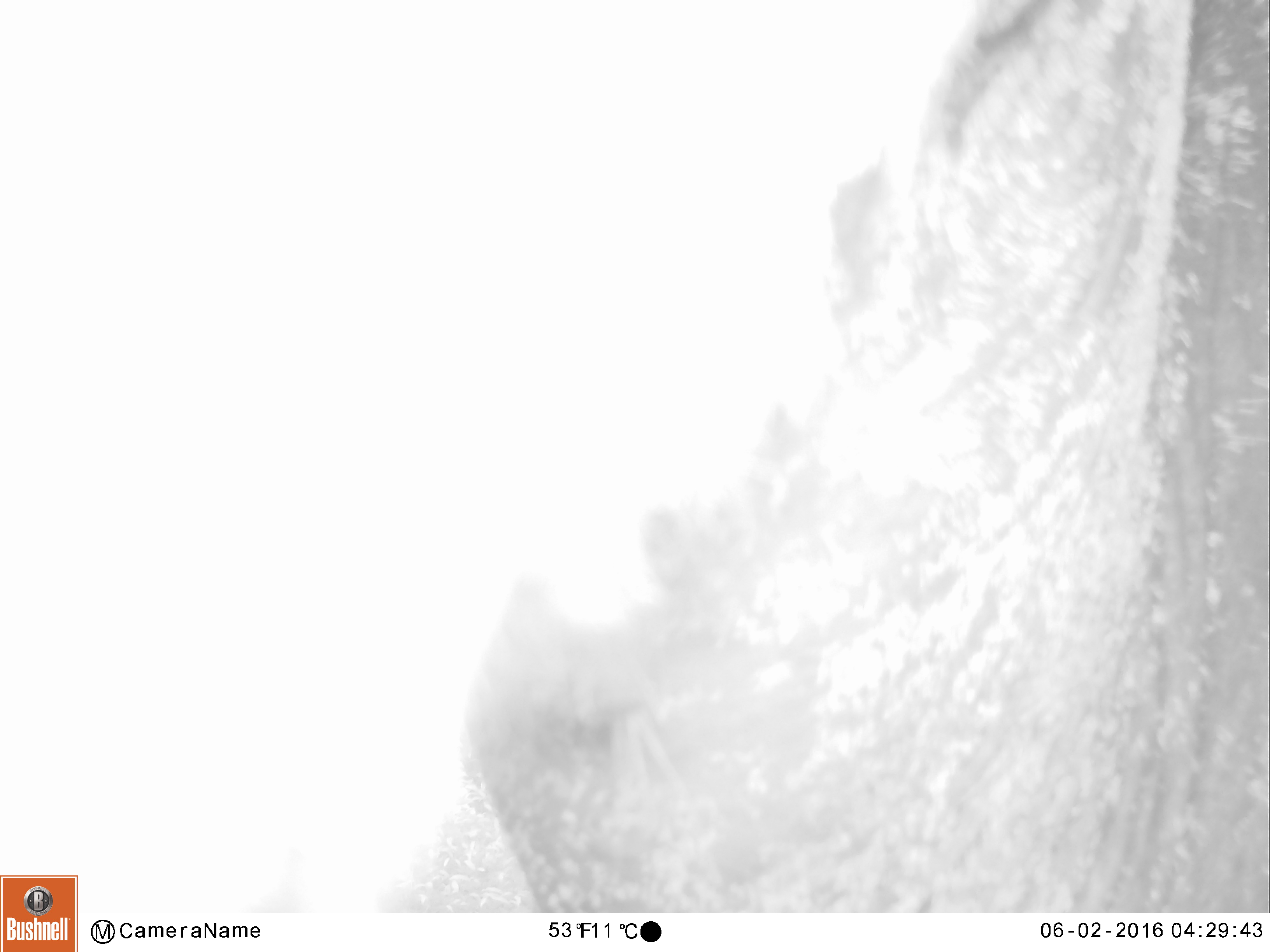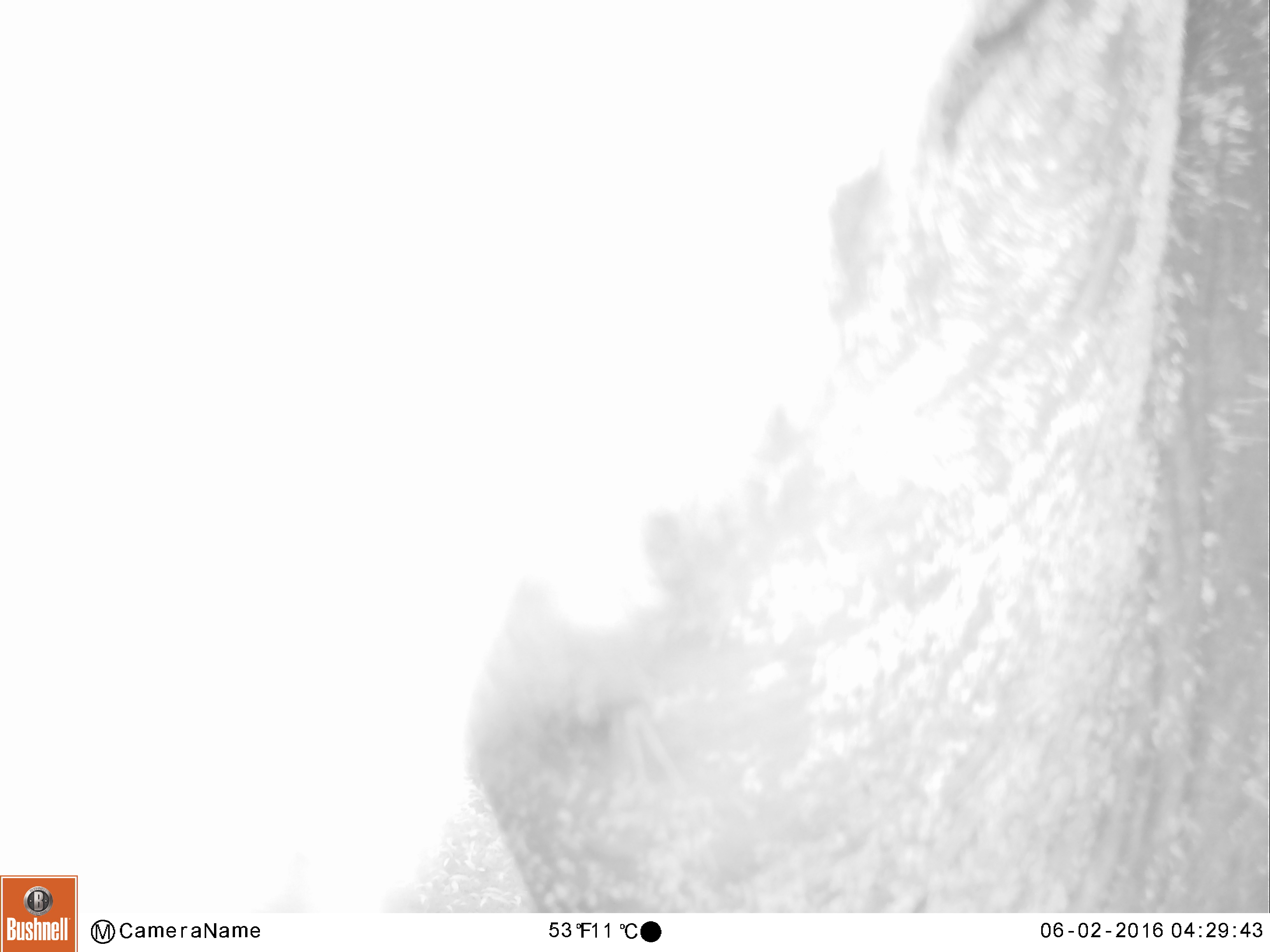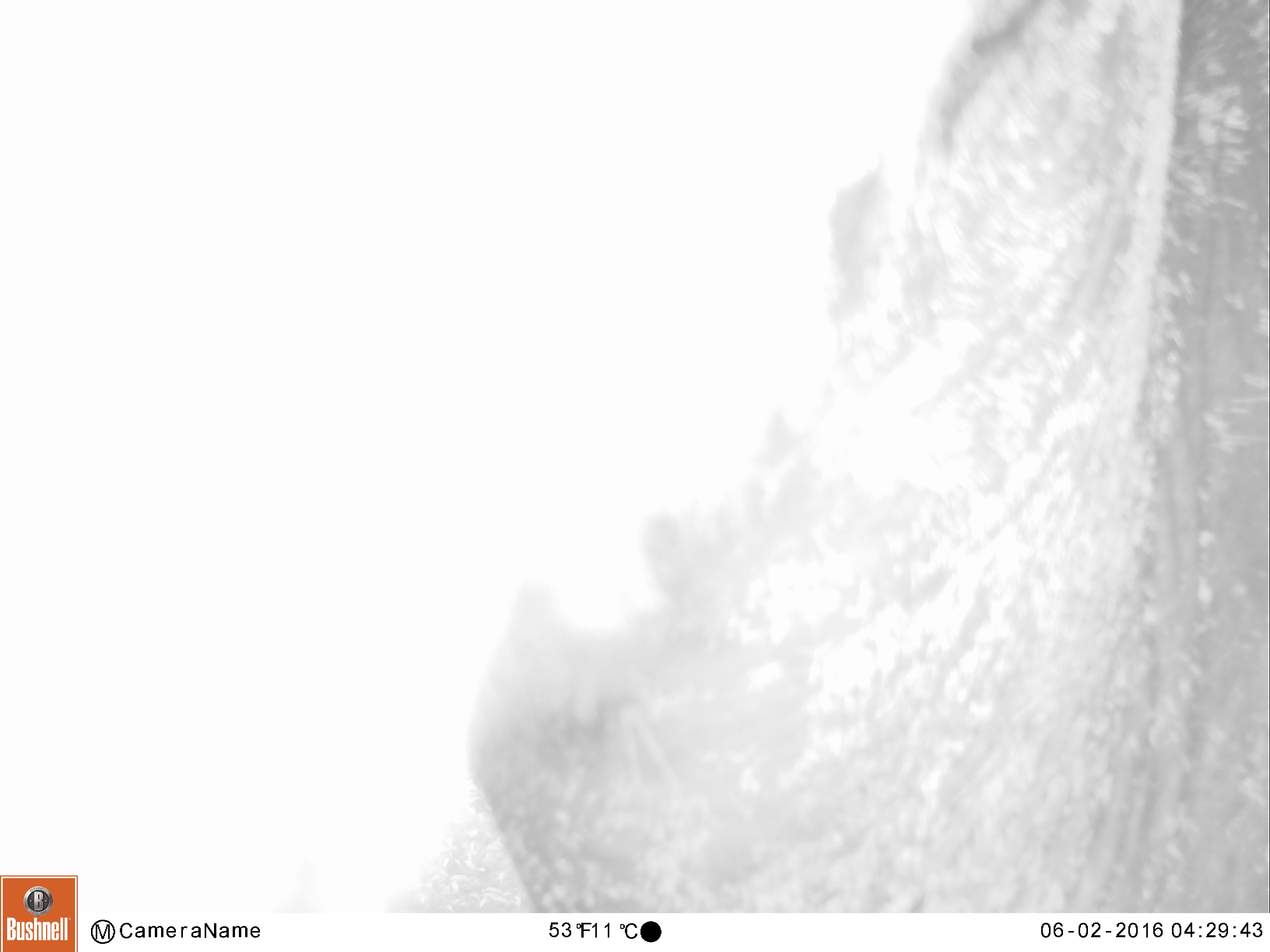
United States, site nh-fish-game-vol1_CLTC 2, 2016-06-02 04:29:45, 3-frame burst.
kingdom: Animalia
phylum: Chordata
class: Mammalia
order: Artiodactyla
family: Cervidae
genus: Alces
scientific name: Alces alces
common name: moose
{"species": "moose (Alces alces)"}